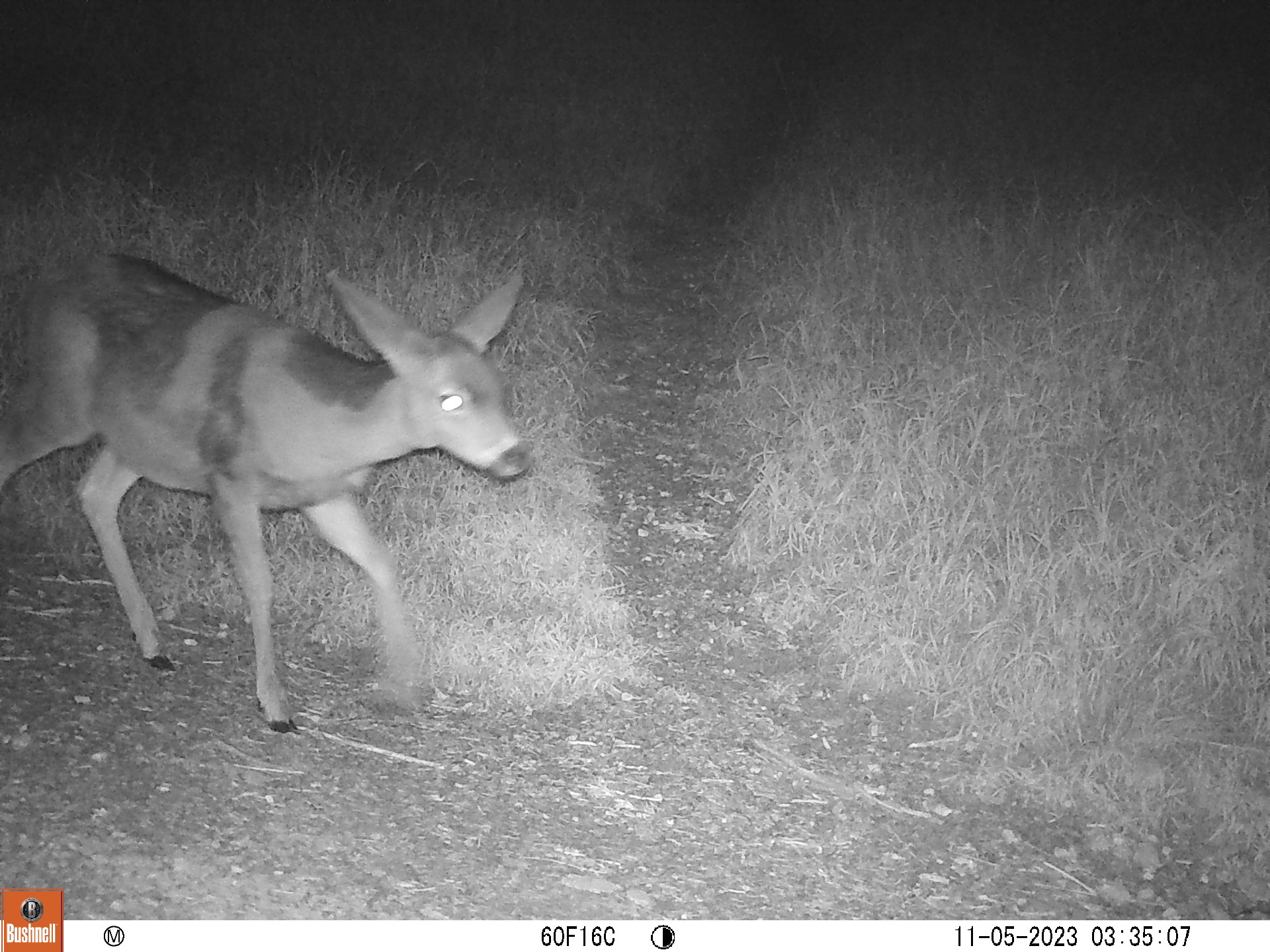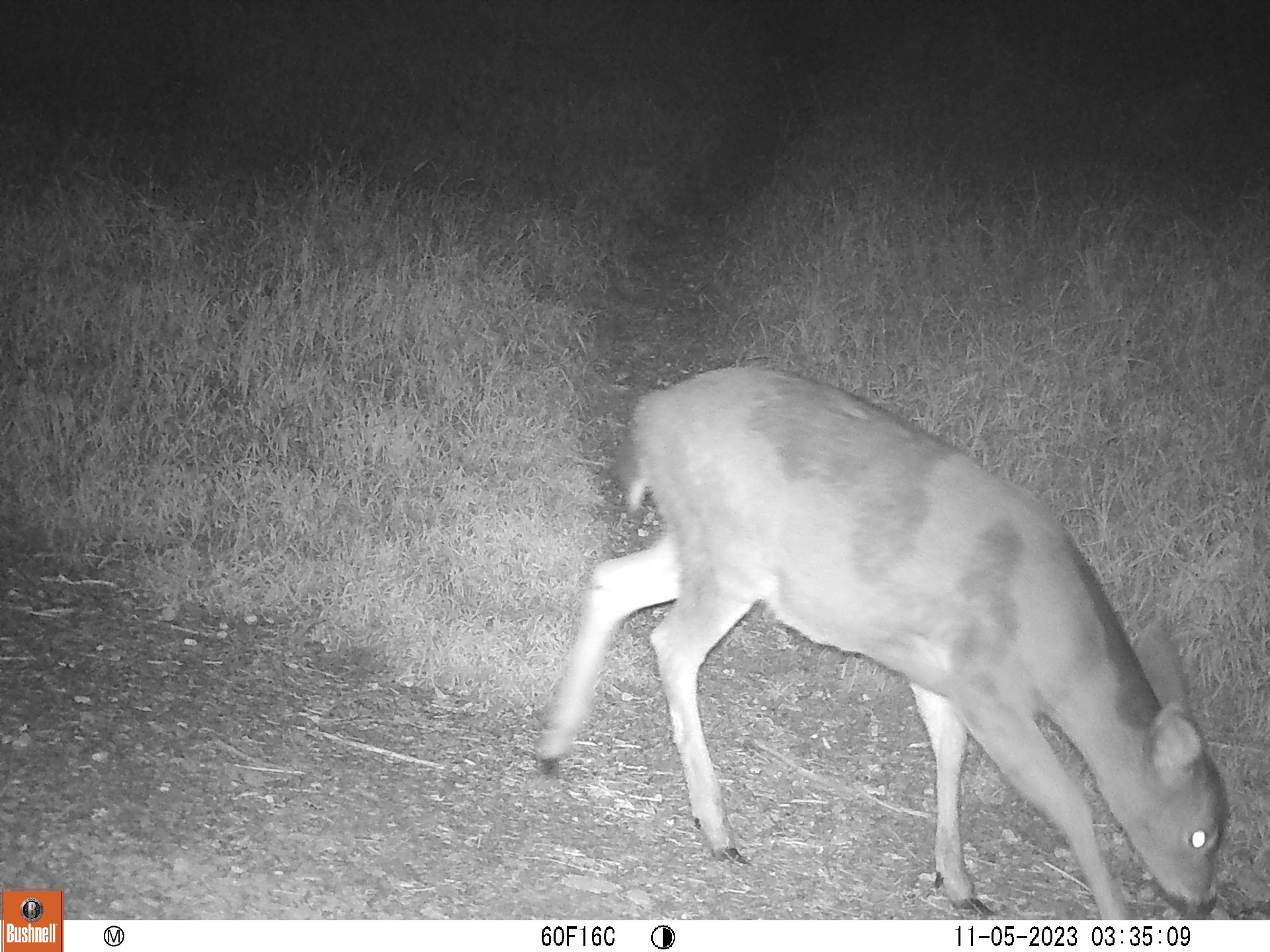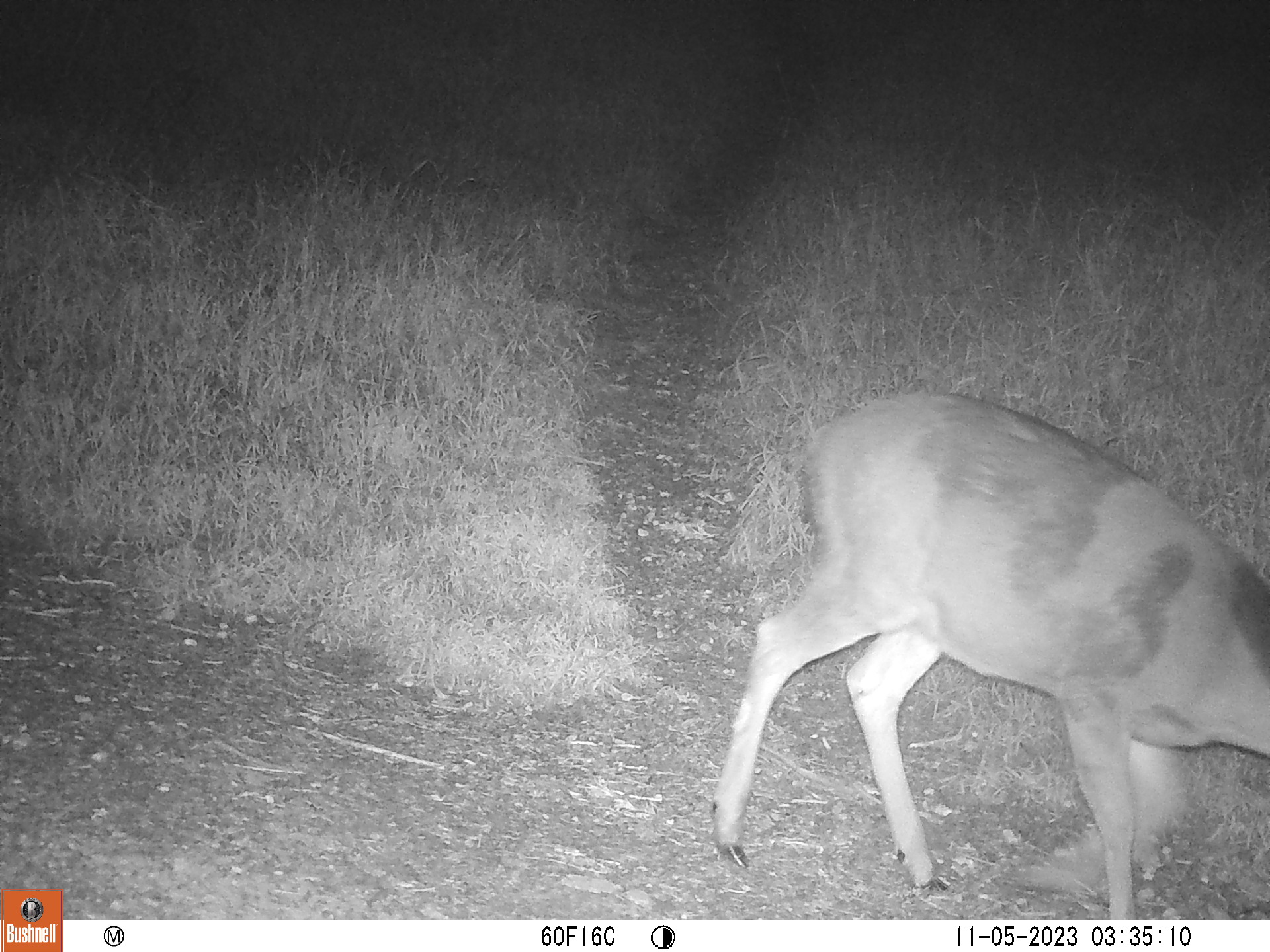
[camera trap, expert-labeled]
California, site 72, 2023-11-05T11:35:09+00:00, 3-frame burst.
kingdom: Animalia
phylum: Chordata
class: Mammalia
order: Artiodactyla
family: Cervidae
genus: Odocoileus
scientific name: Odocoileus hemionus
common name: mule deer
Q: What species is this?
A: Mule deer (Odocoileus hemionus).